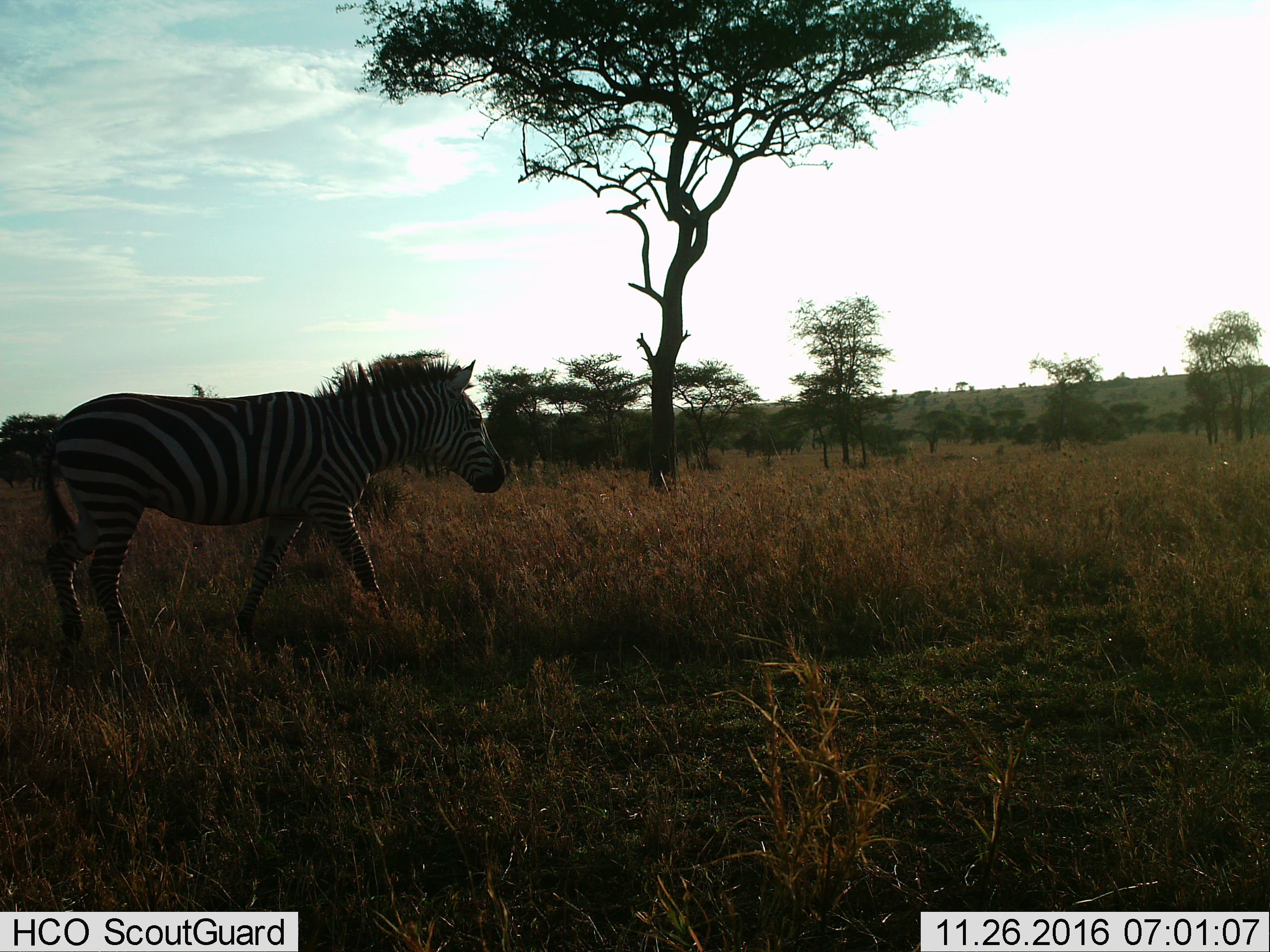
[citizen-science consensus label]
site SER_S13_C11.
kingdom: Animalia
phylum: Chordata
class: Mammalia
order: Perissodactyla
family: Equidae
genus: Equus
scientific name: Equus quagga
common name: plains zebra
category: zebraplains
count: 1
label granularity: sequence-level